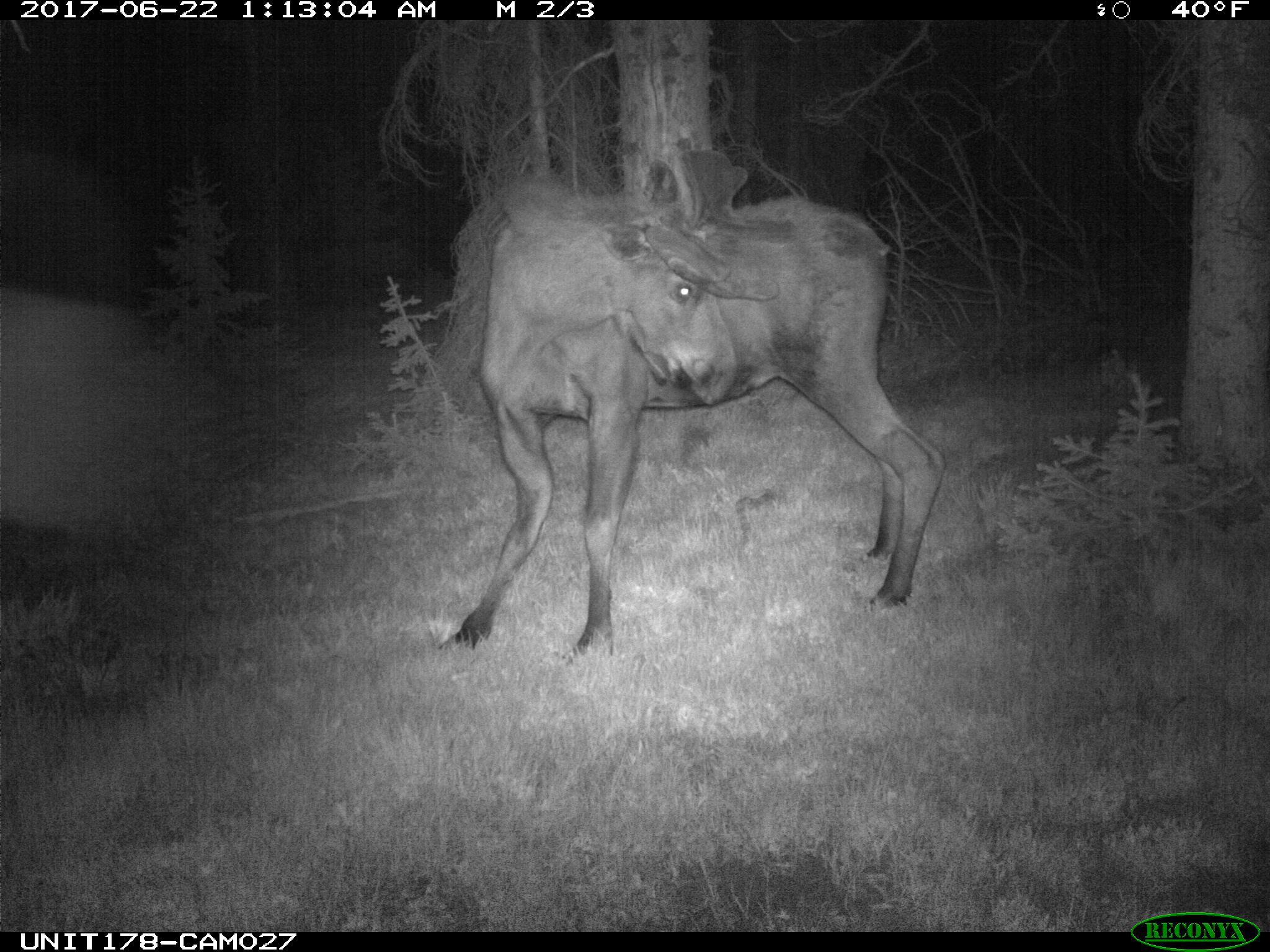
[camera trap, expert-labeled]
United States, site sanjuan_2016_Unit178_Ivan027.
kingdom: Animalia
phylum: Chordata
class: Mammalia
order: Artiodactyla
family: Cervidae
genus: Alces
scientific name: Alces alces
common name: moose